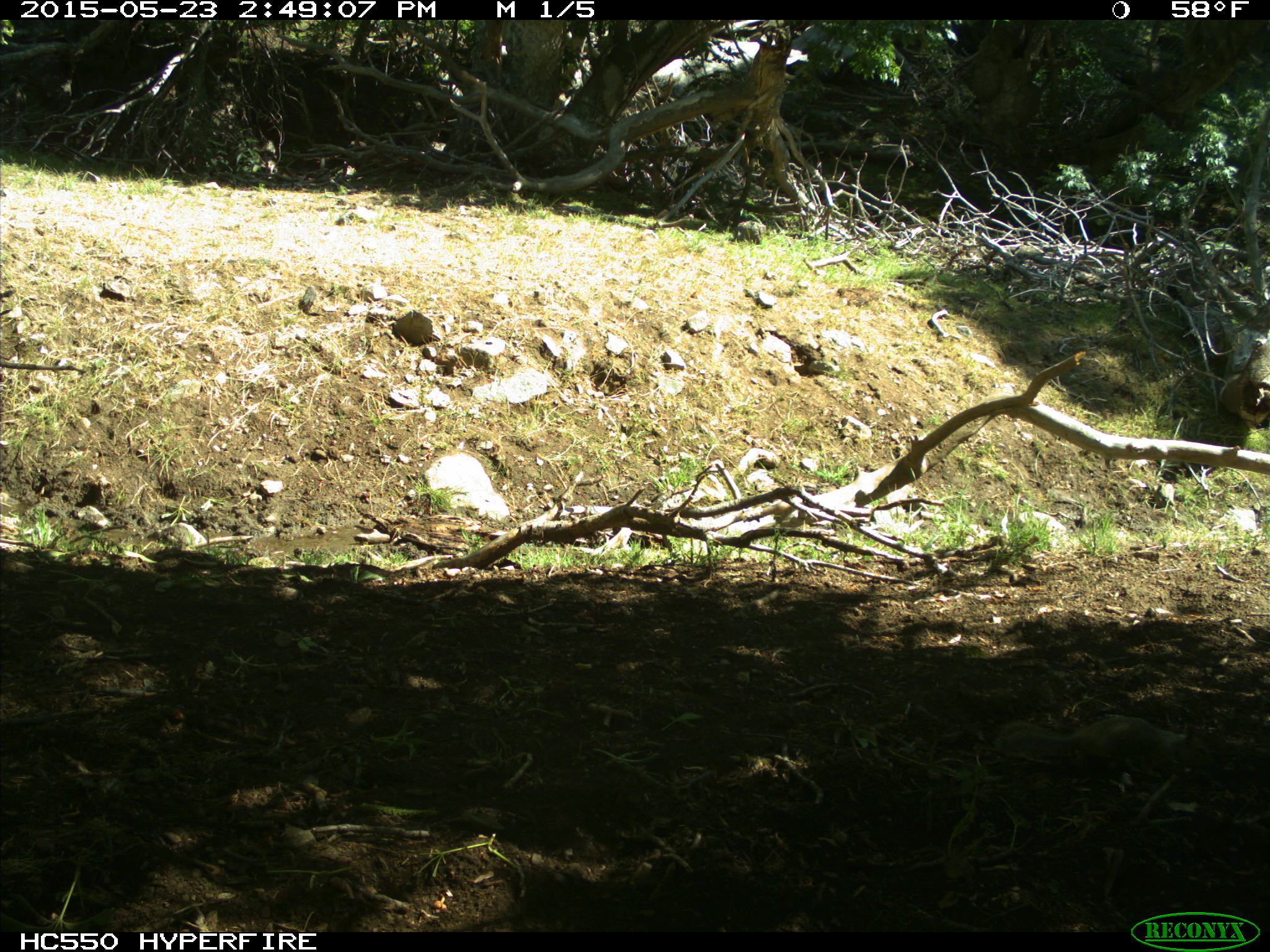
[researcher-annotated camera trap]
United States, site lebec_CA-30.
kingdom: Animalia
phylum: Chordata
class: Mammalia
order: Rodentia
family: Sciuridae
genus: Otospermophilus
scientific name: Otospermophilus beecheyi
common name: california ground squirrel